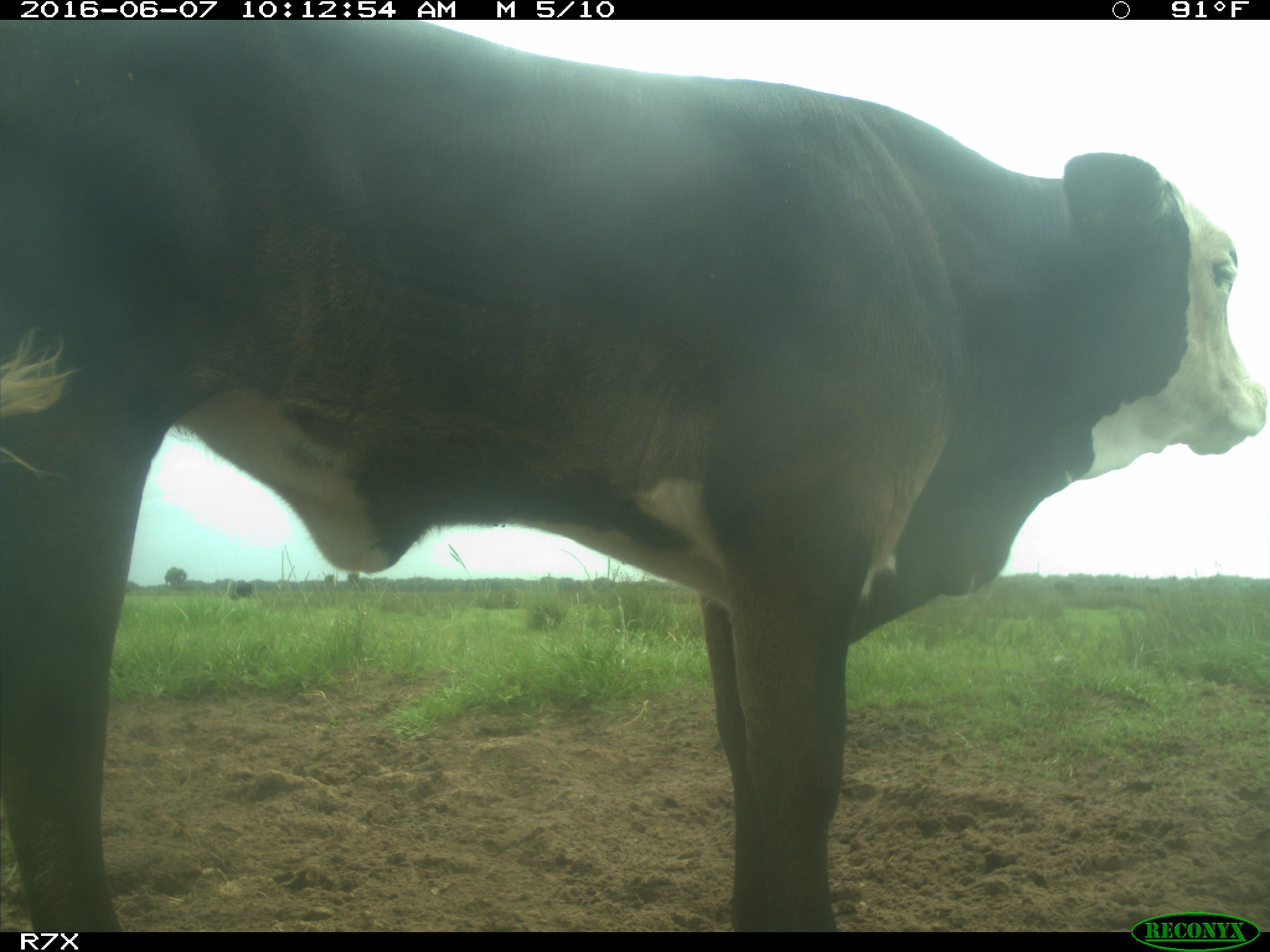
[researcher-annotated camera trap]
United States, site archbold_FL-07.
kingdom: Animalia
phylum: Chordata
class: Mammalia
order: Artiodactyla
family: Bovidae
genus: Bos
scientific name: Bos taurus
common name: domestic cow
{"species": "Bos taurus (domestic cow)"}